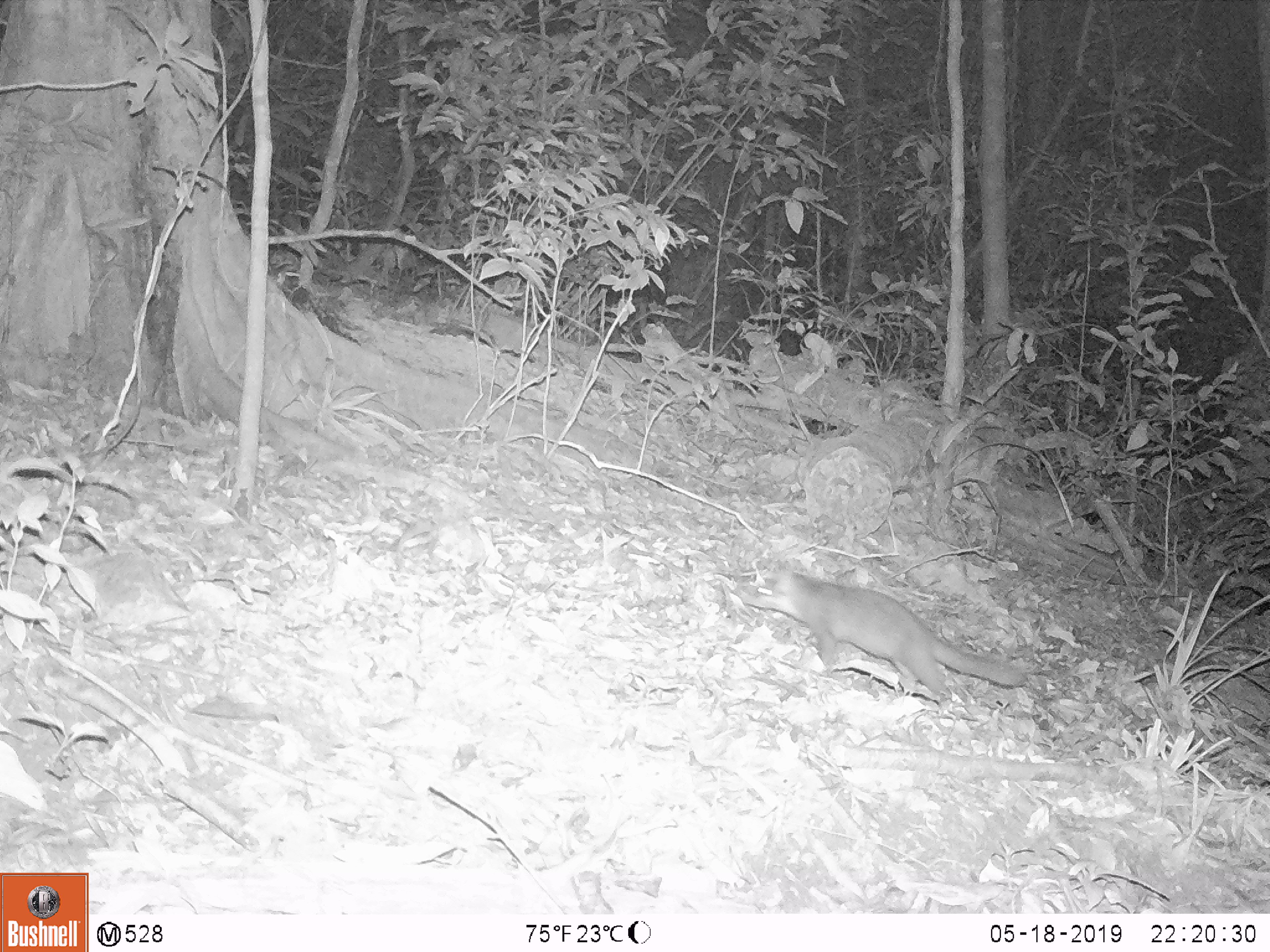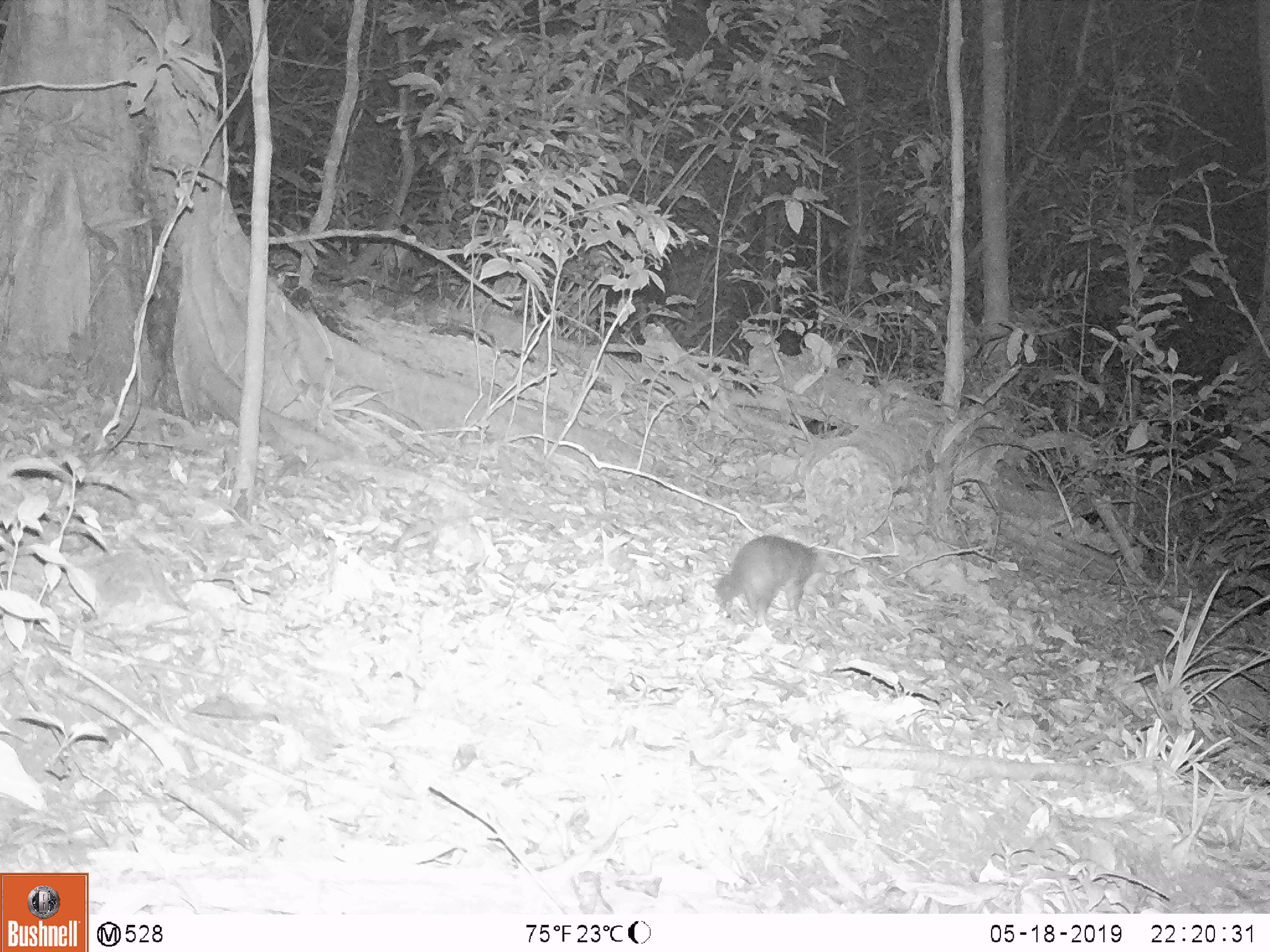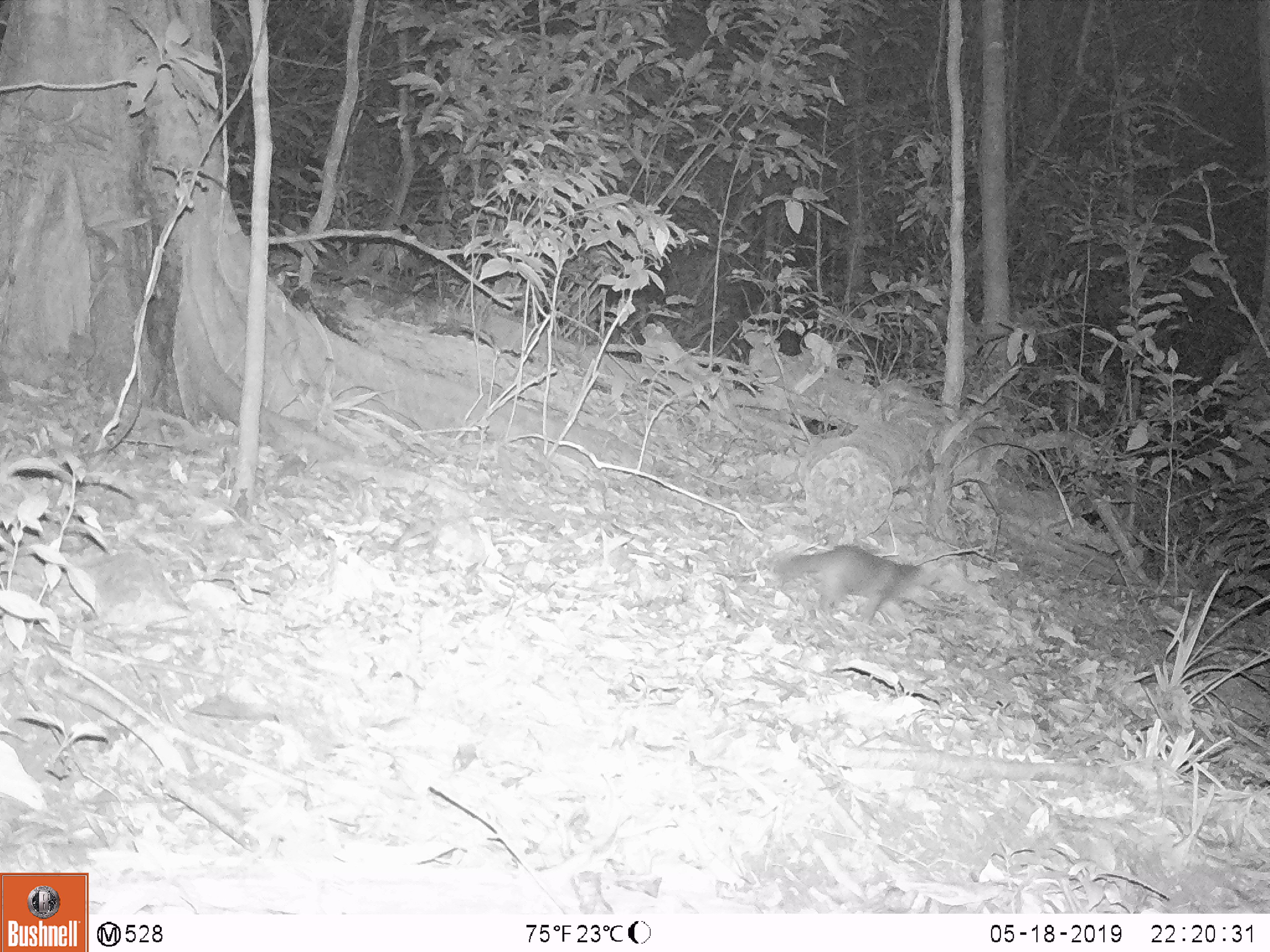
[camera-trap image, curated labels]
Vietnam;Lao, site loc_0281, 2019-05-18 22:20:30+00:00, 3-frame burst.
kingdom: Animalia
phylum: Chordata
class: Mammalia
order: Carnivora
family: Mustelidae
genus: Melogale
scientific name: Melogale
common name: ferret badger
Ferret badger (Melogale). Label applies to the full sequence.